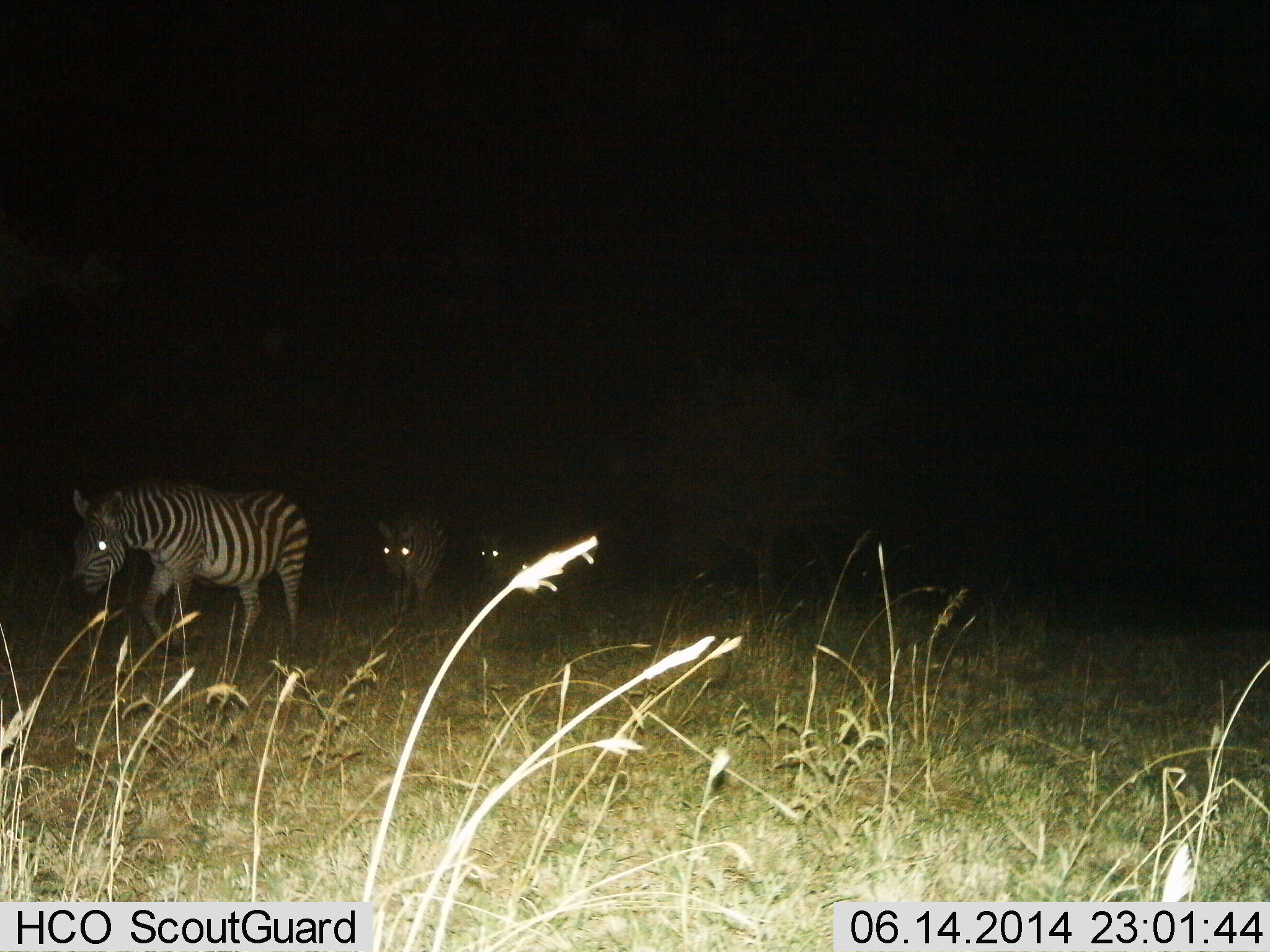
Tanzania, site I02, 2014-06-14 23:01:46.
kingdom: Animalia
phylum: Chordata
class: Mammalia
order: Perissodactyla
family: Equidae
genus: Equus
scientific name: Equus quagga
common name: plains zebra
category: zebra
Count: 3.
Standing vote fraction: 10%.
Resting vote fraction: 0%.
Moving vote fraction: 100%.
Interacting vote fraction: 0%.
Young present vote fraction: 0%.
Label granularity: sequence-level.